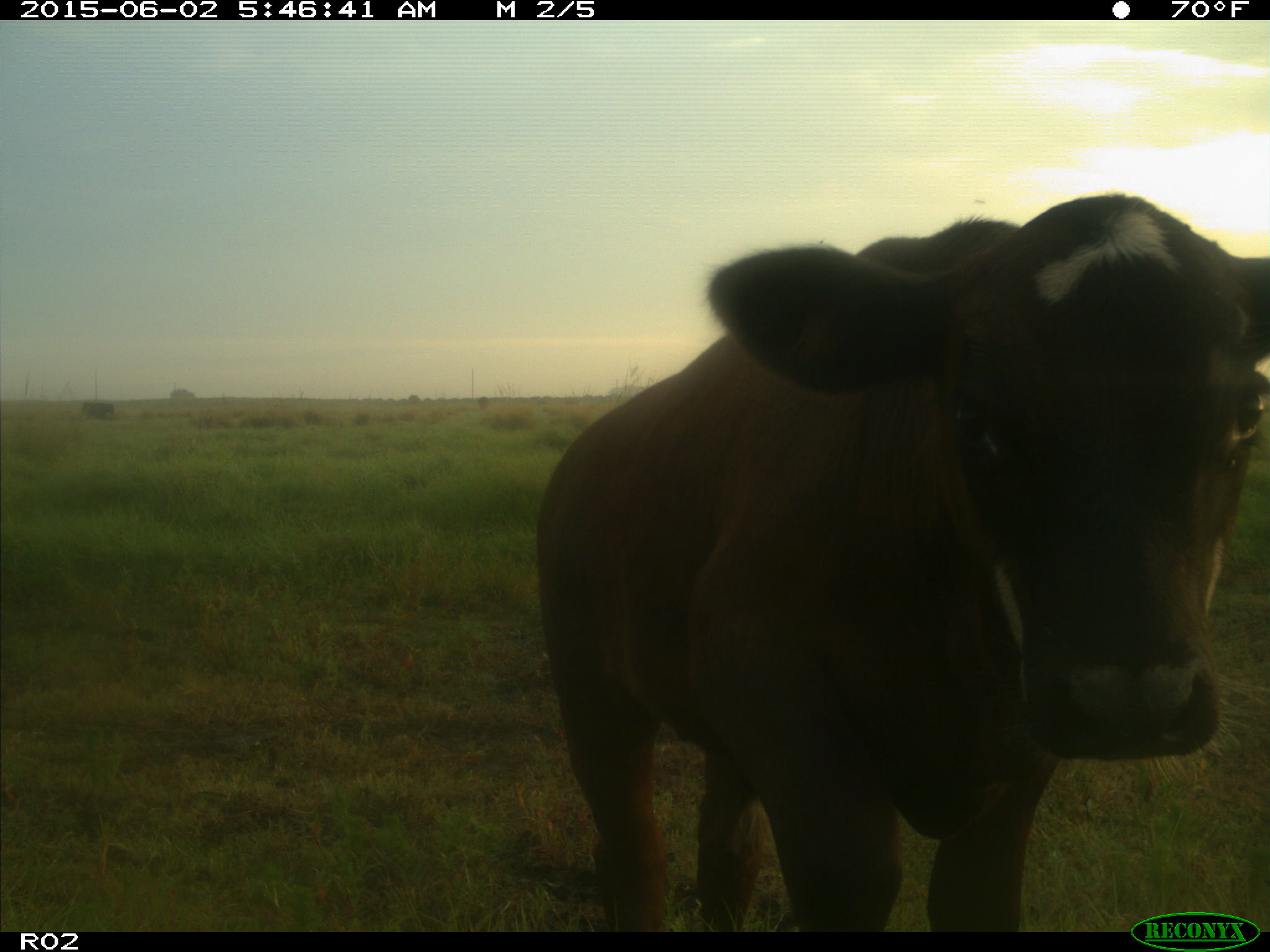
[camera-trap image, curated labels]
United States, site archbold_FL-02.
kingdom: Animalia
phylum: Chordata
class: Mammalia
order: Artiodactyla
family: Bovidae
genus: Bos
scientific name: Bos taurus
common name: domestic cow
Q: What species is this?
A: Bos taurus (domestic cow).